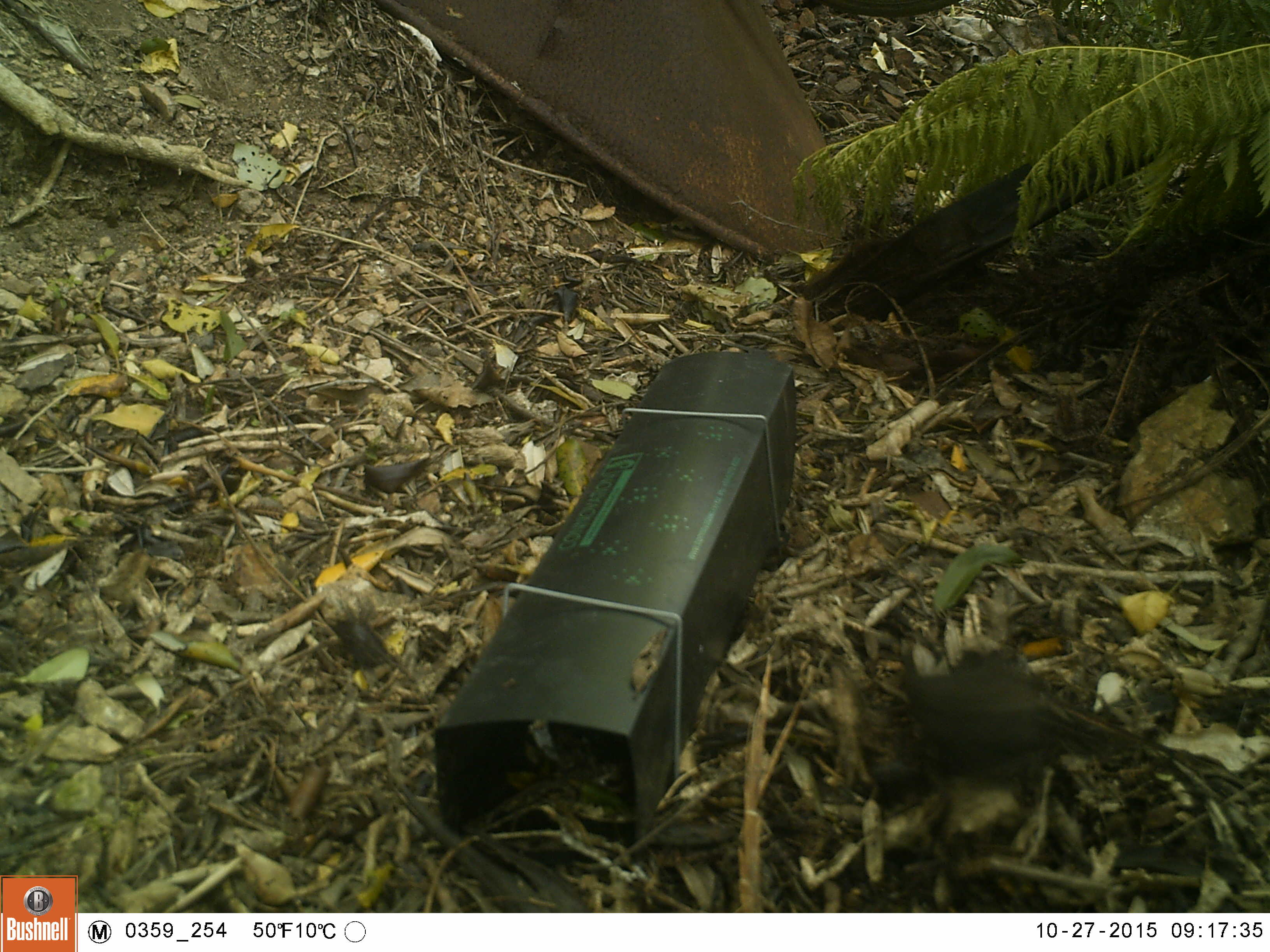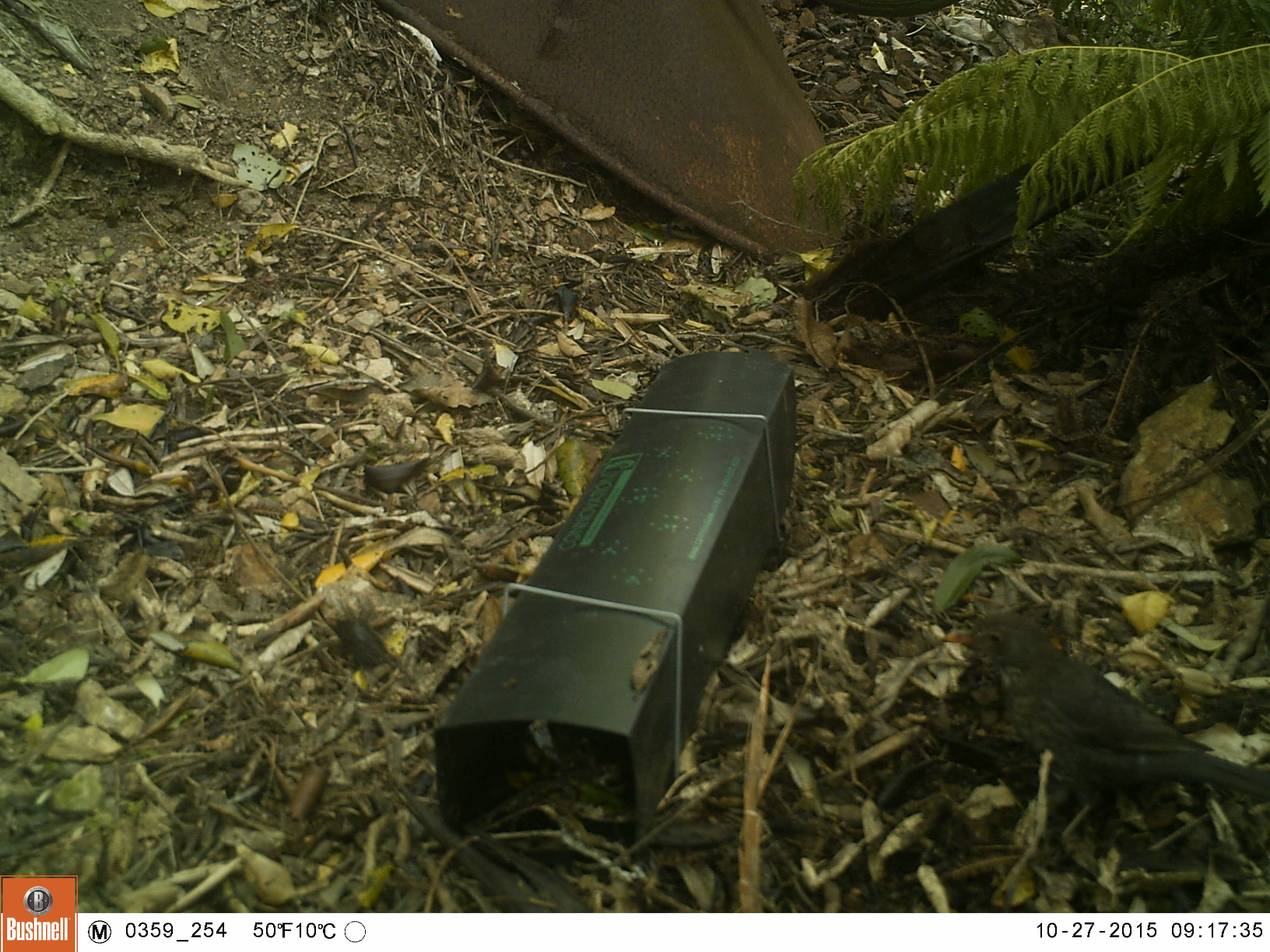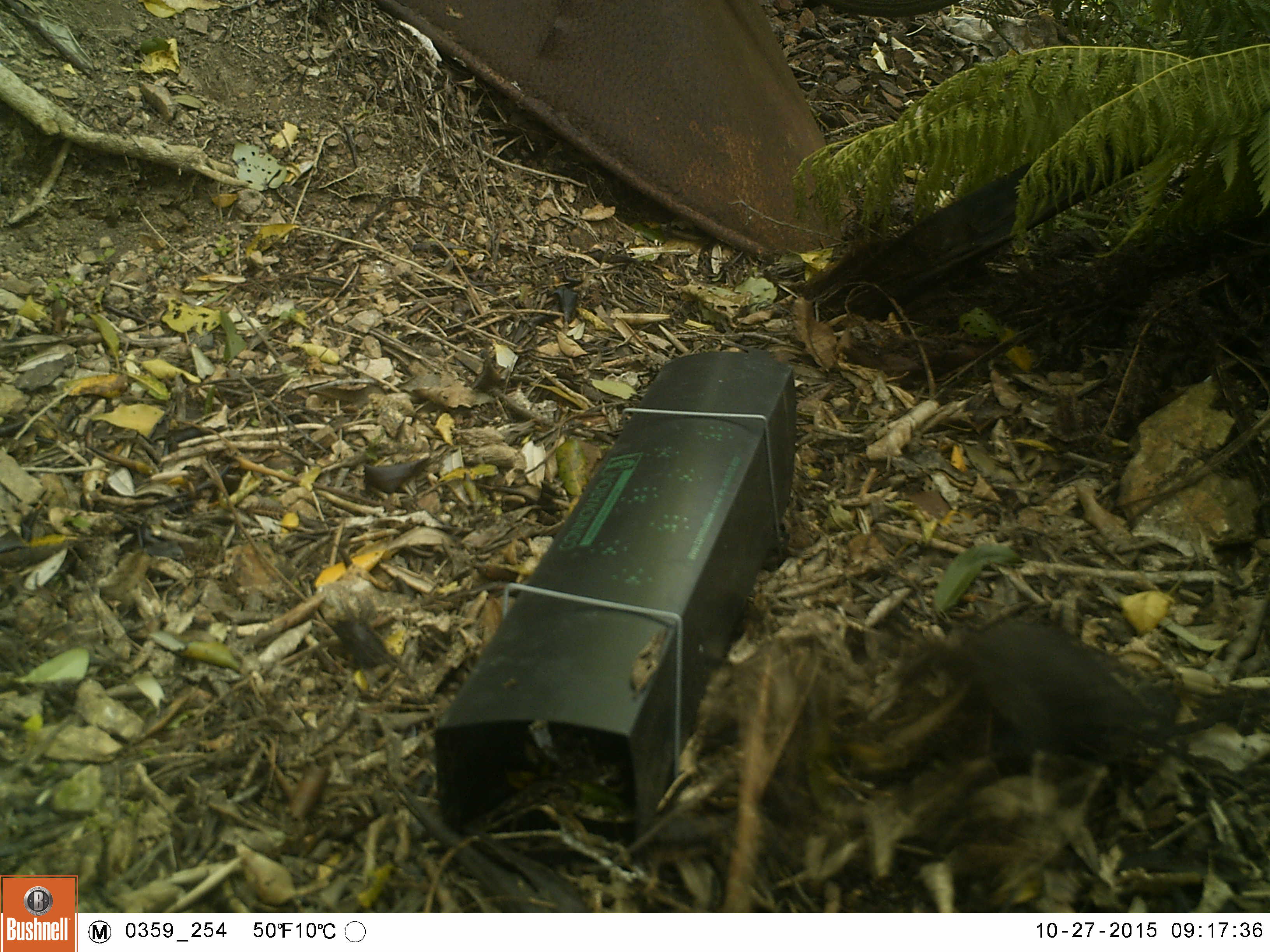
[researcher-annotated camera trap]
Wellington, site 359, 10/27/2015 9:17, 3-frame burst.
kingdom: Animalia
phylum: Chordata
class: Aves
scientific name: Aves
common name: bird